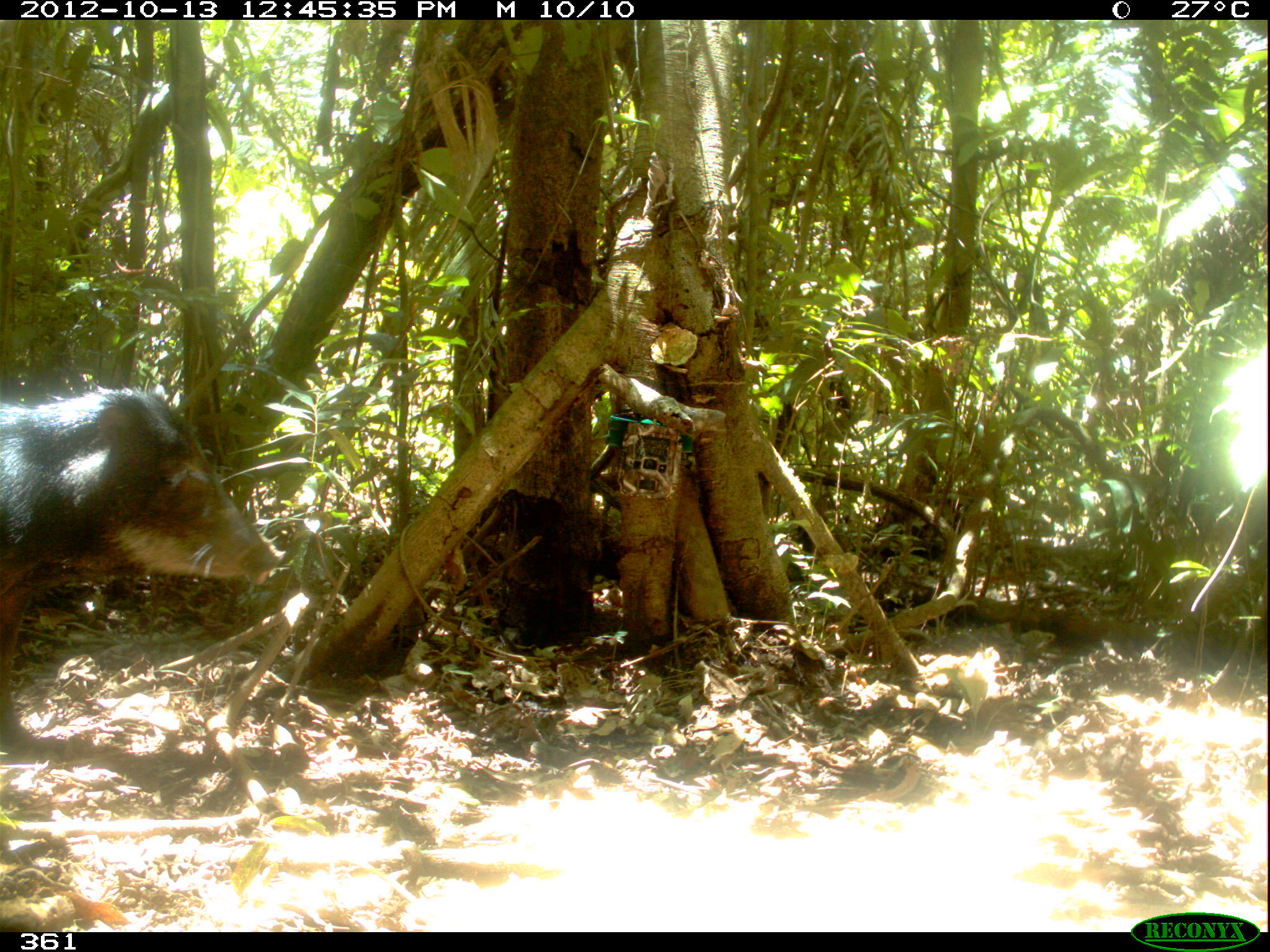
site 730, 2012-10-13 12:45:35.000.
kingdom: Animalia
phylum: Chordata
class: Mammalia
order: Artiodactyla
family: Tayassuidae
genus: Tayassu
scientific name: Tayassu pecari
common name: white-lipped peccary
Tayassu pecari (white-lipped peccary).